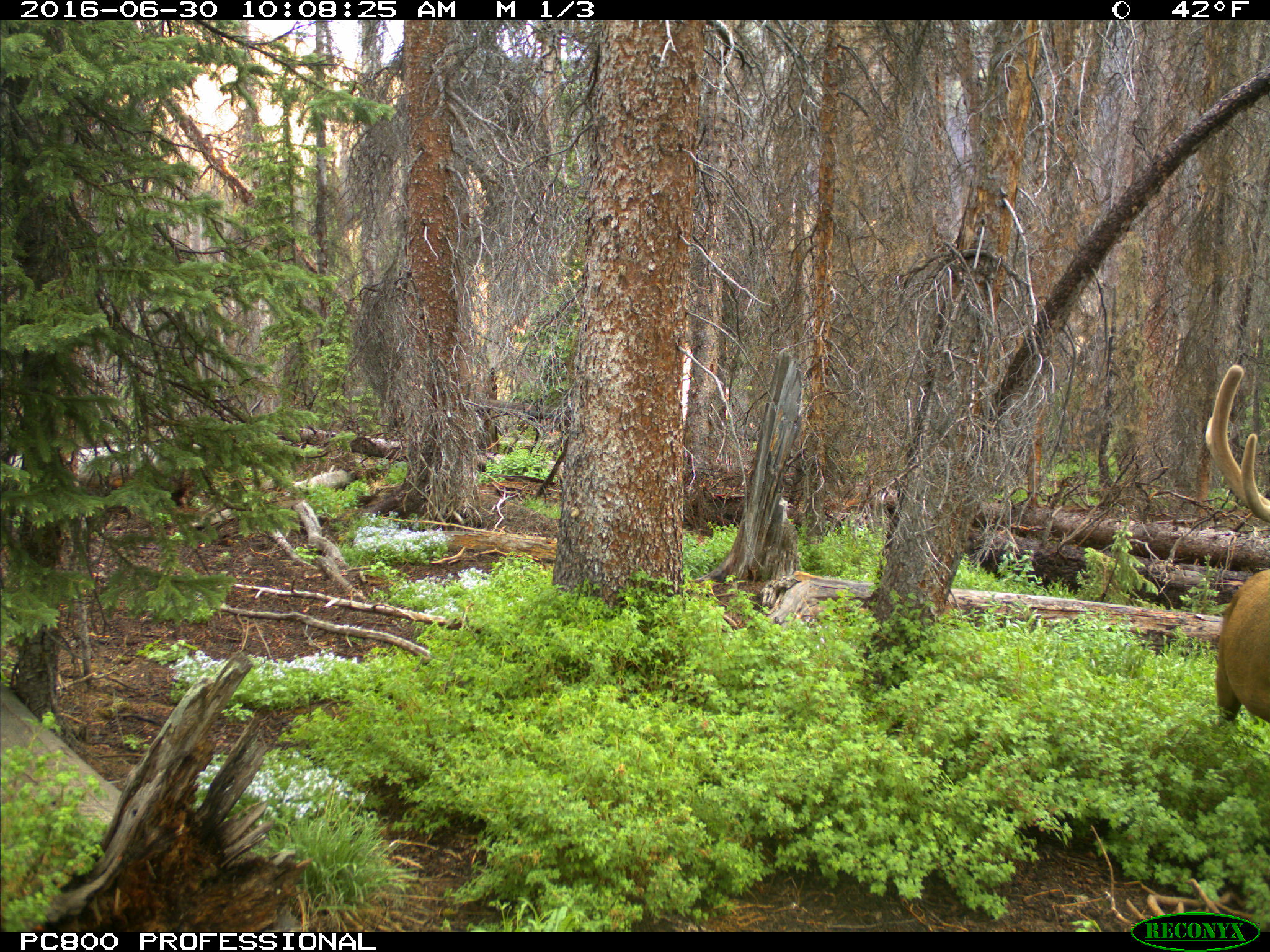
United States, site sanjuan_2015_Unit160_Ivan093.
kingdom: Animalia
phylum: Chordata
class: Mammalia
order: Artiodactyla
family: Cervidae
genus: Cervus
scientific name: Cervus elaphus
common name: red deer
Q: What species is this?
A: Cervus elaphus (red deer).